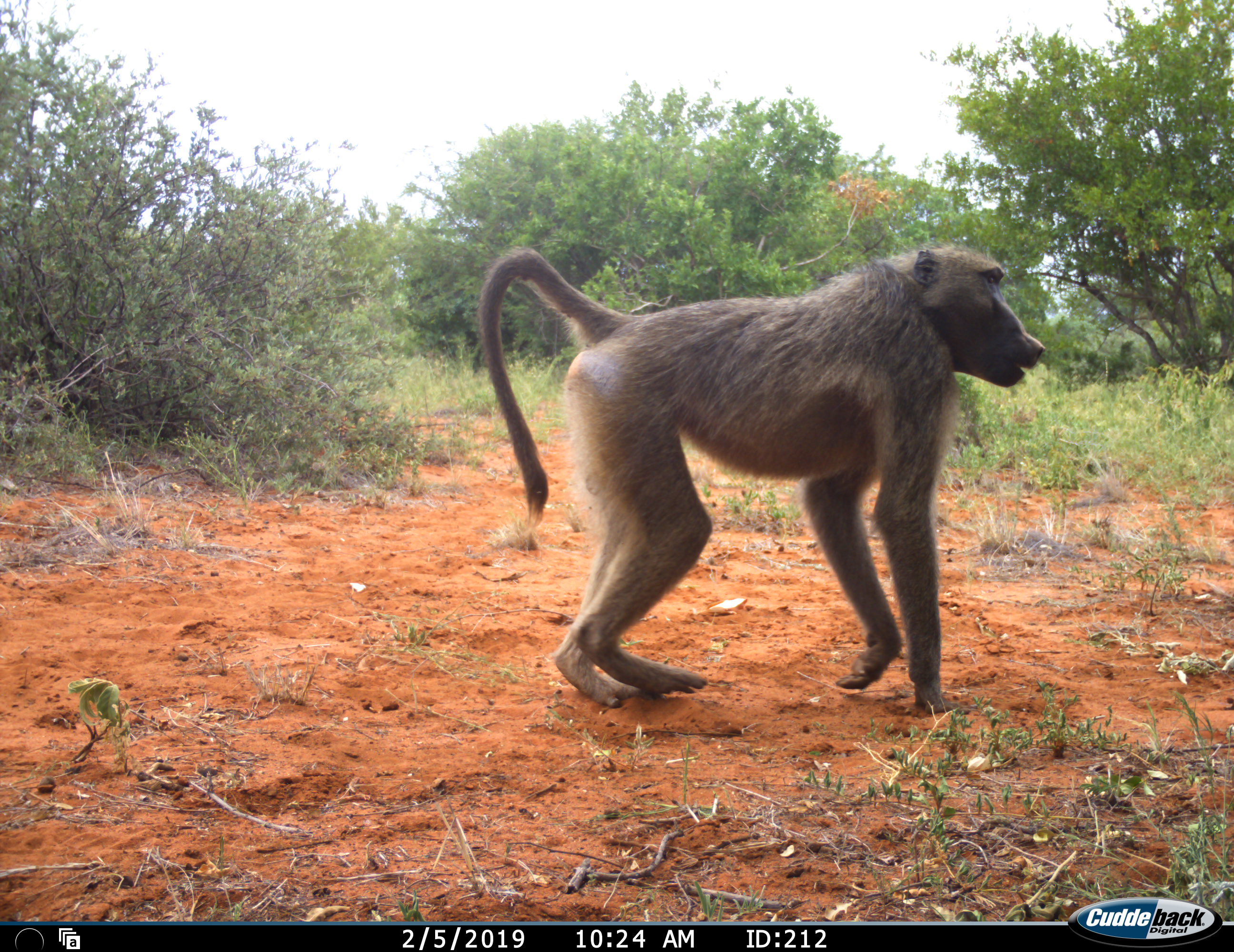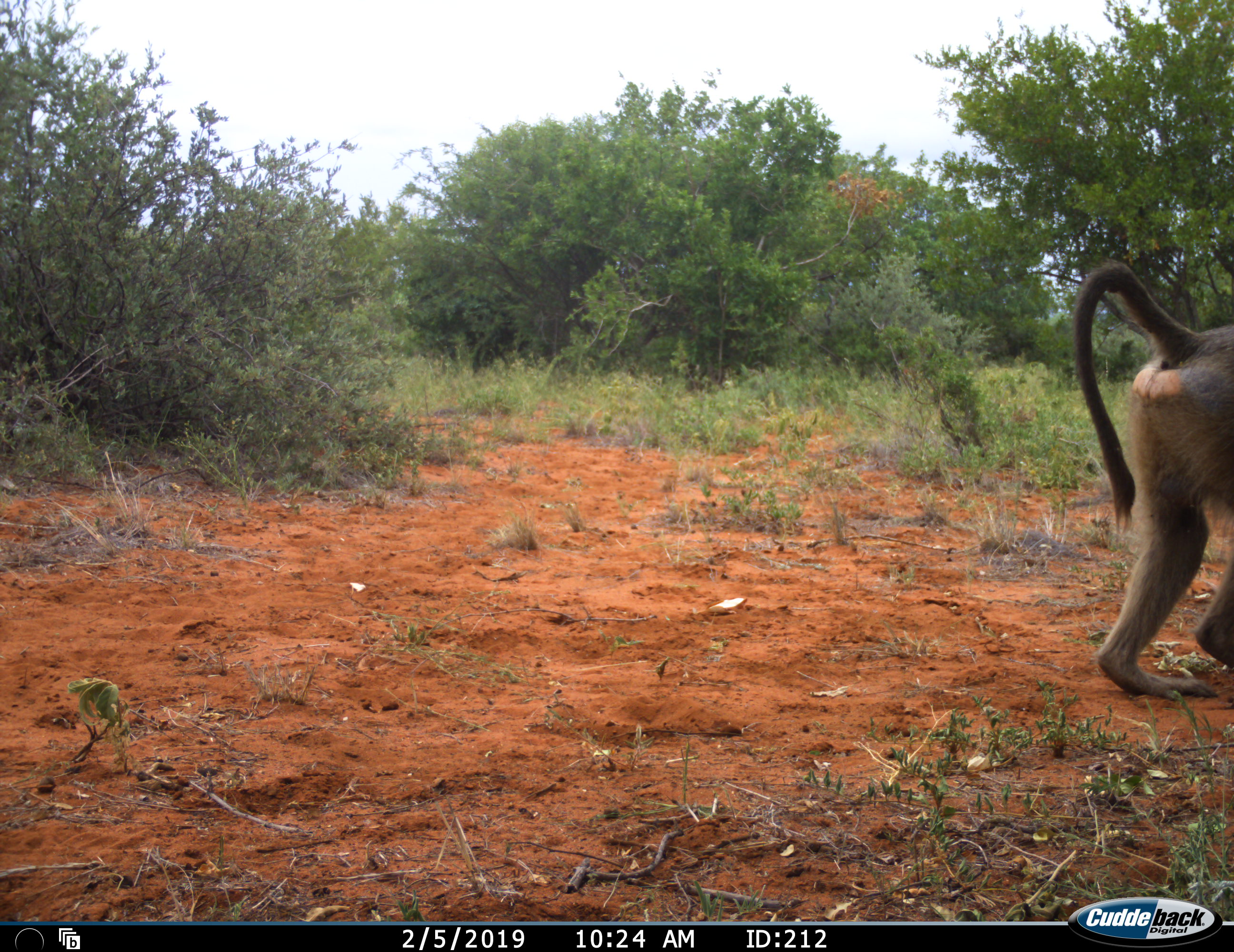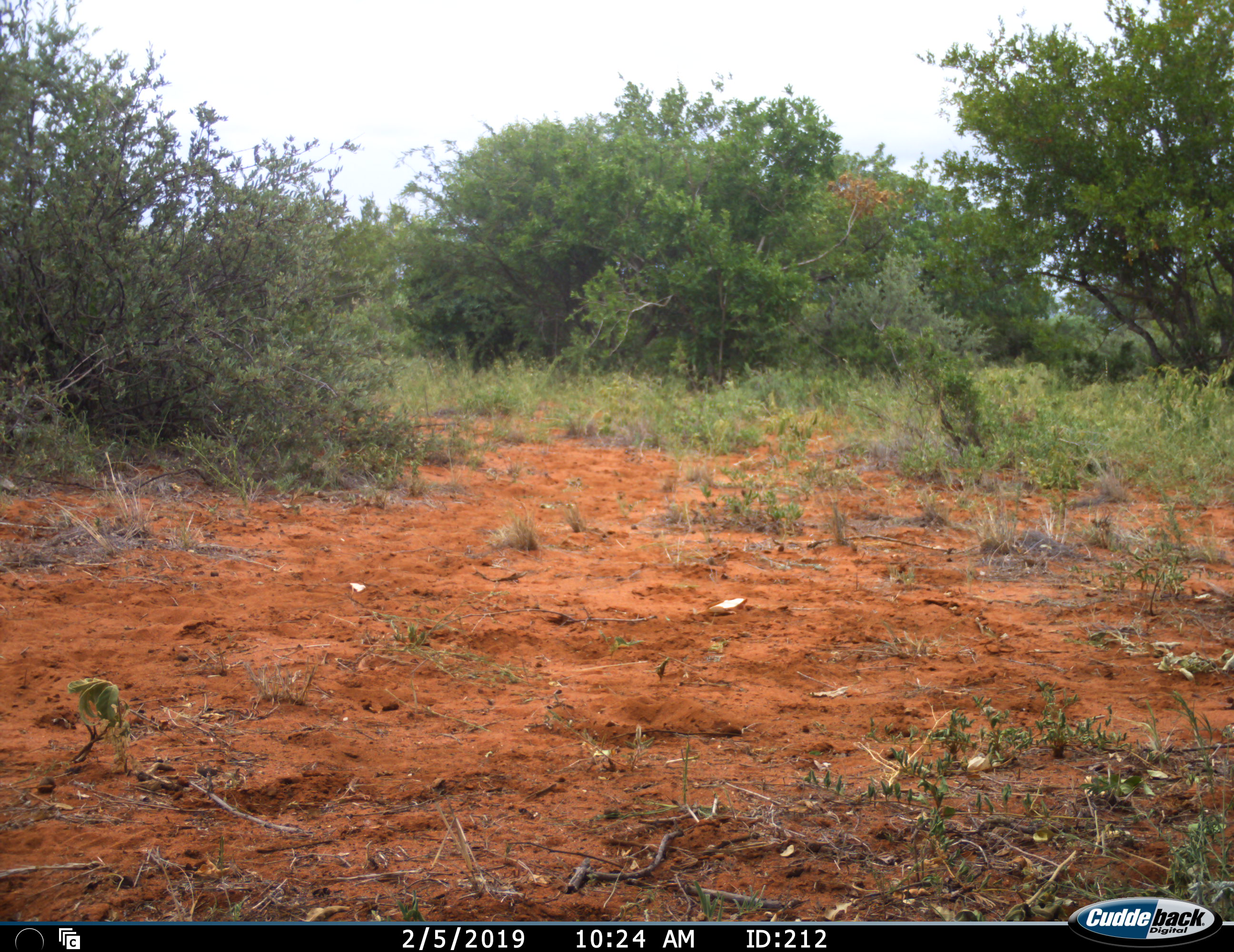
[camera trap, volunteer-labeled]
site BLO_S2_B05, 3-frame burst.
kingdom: Animalia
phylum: Chordata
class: Mammalia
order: Primates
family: Cercopithecidae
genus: Papio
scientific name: Papio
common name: baboon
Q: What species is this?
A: Baboon (Papio).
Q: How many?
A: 1.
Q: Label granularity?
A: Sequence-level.